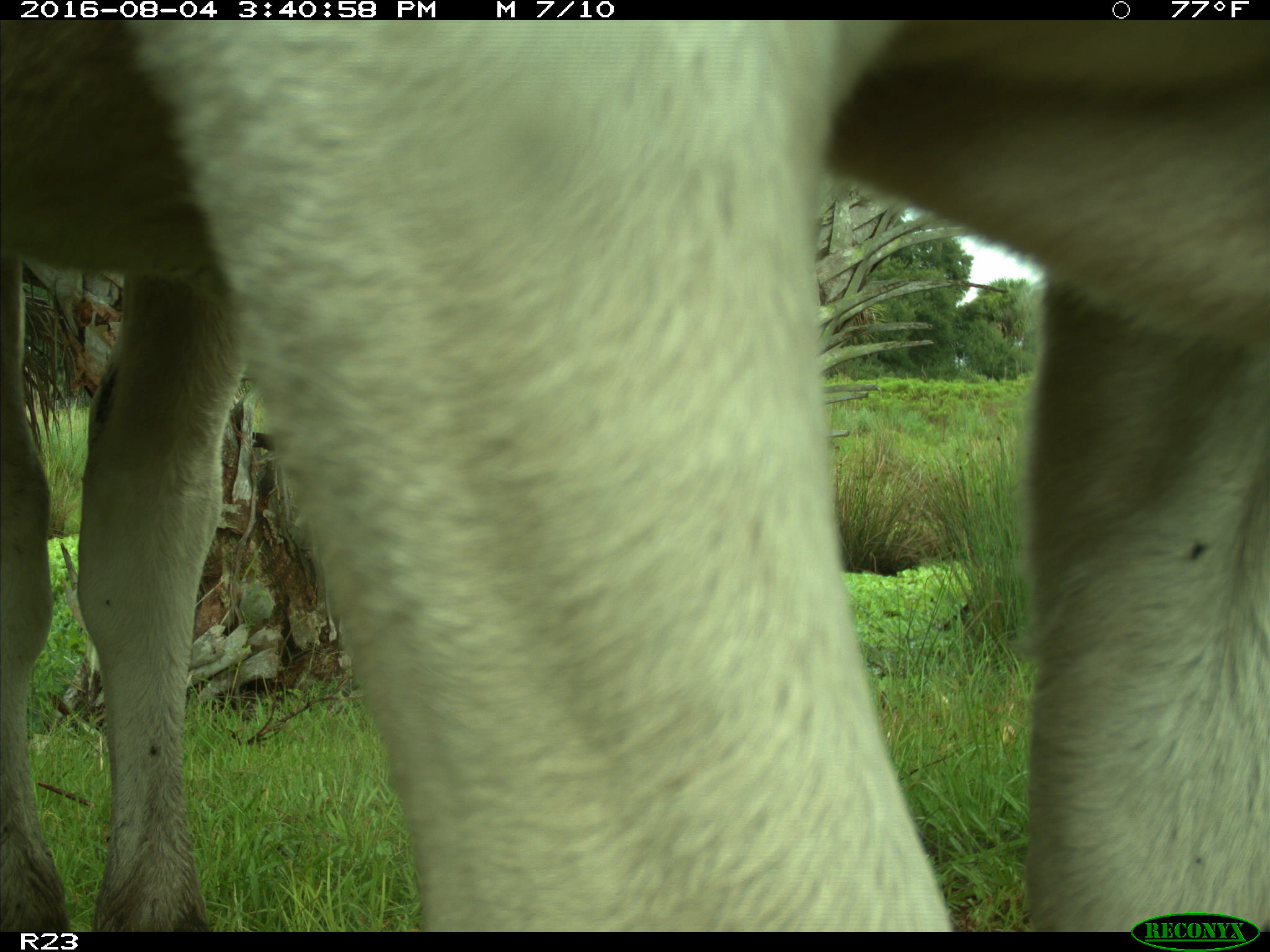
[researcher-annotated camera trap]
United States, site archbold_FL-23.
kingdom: Animalia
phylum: Chordata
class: Mammalia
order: Artiodactyla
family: Bovidae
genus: Bos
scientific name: Bos taurus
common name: domestic cow